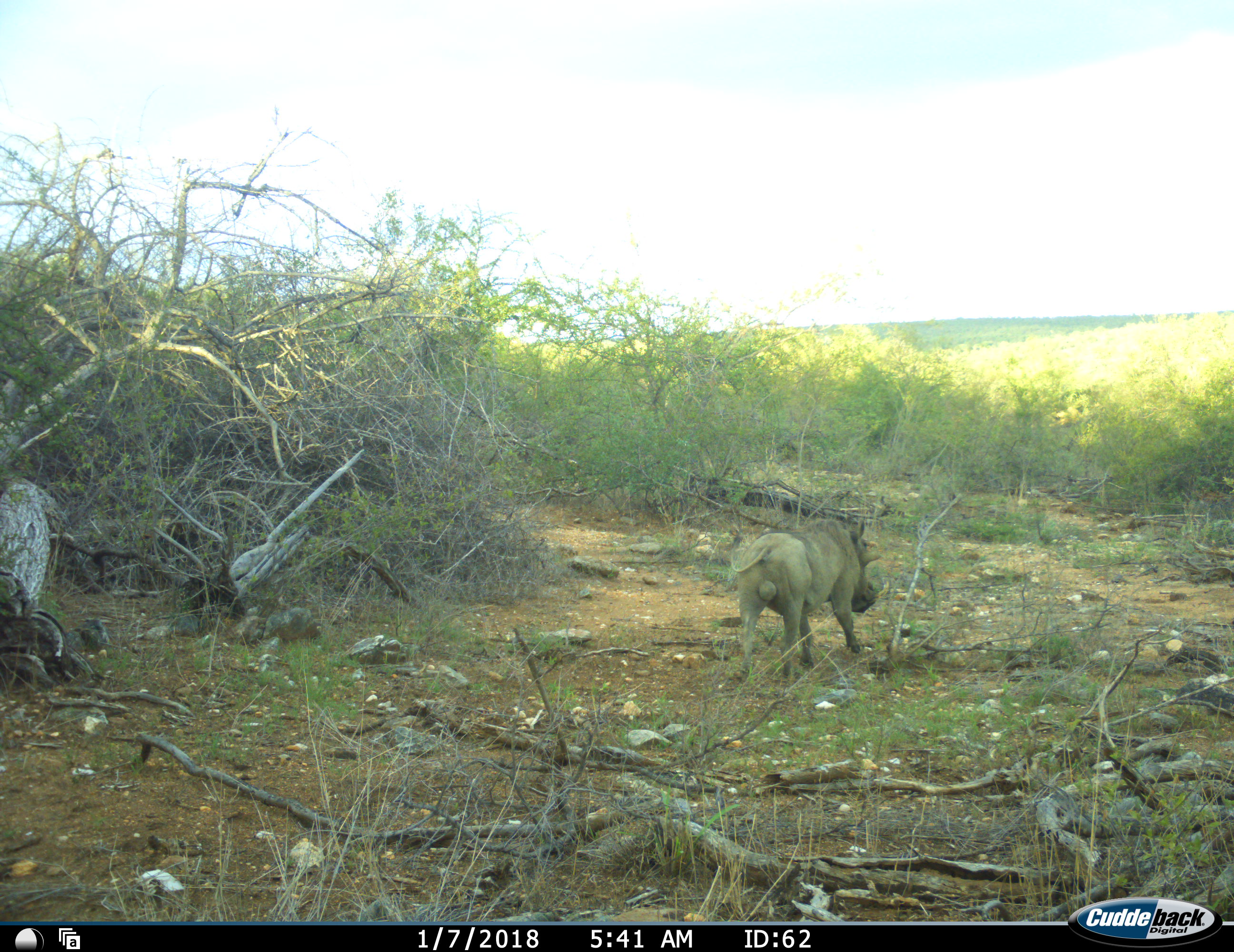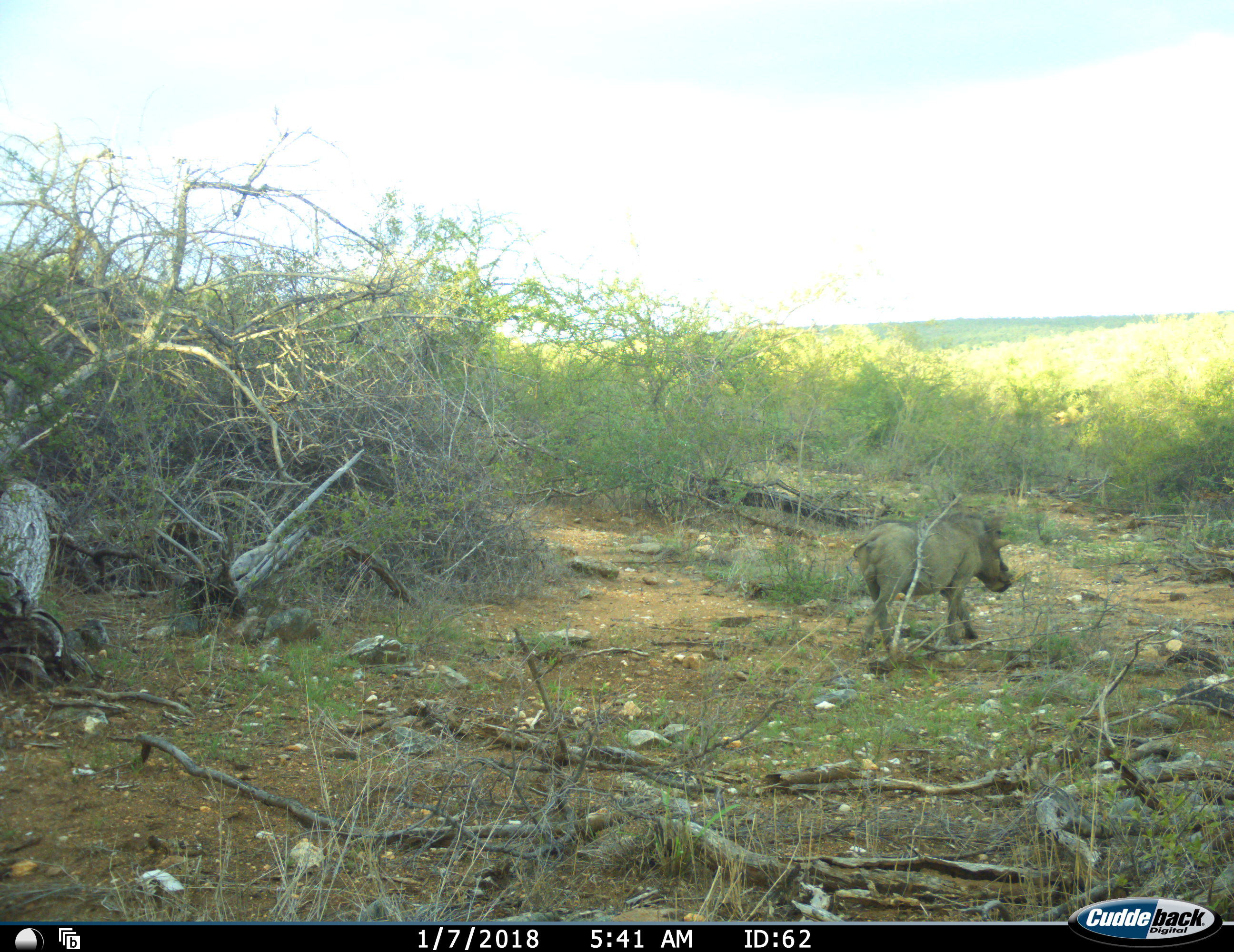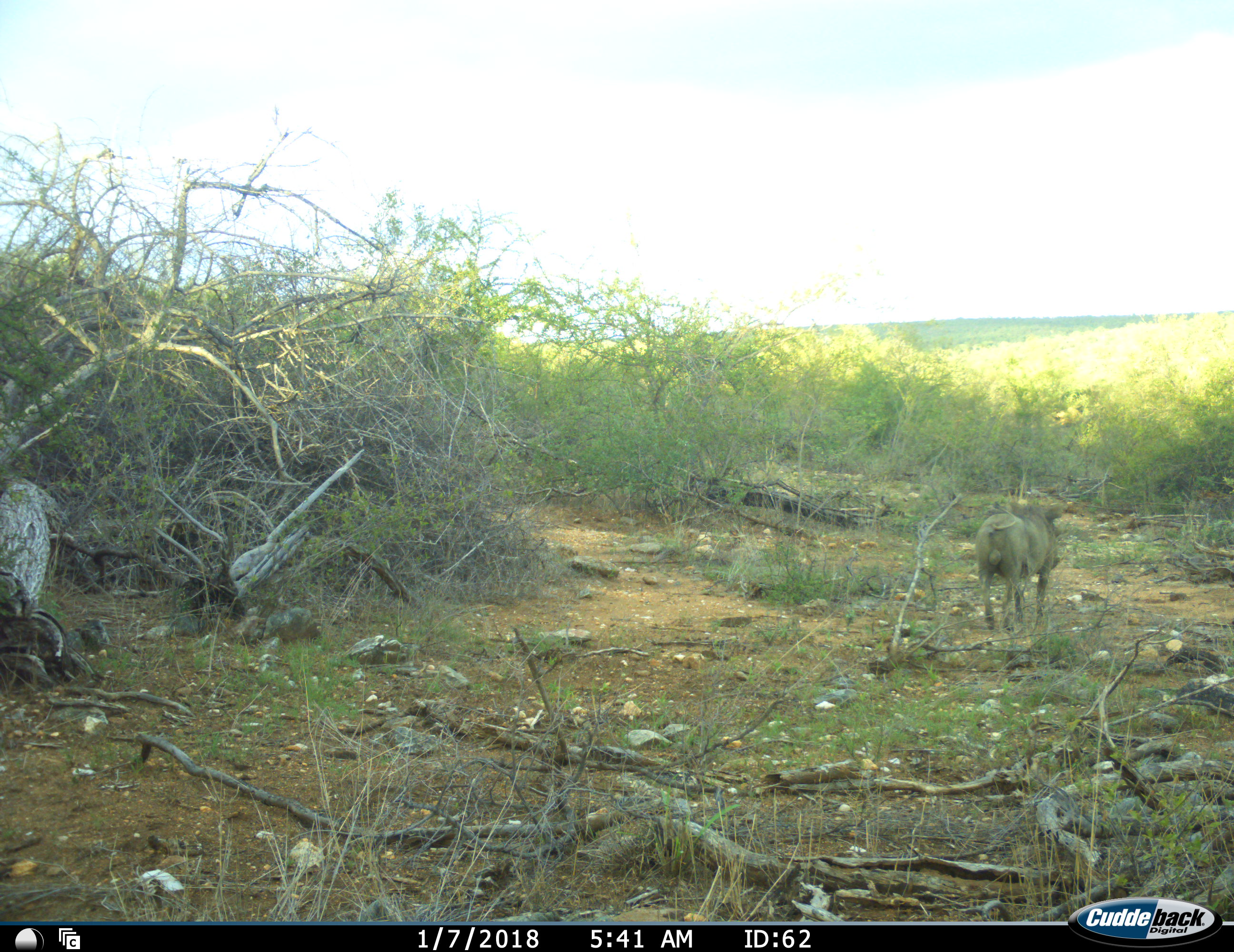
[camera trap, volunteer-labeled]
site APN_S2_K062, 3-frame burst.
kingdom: Animalia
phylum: Chordata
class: Mammalia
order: Artiodactyla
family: Suidae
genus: Phacochoerus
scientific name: Phacochoerus africanus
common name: warthog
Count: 1.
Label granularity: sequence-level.